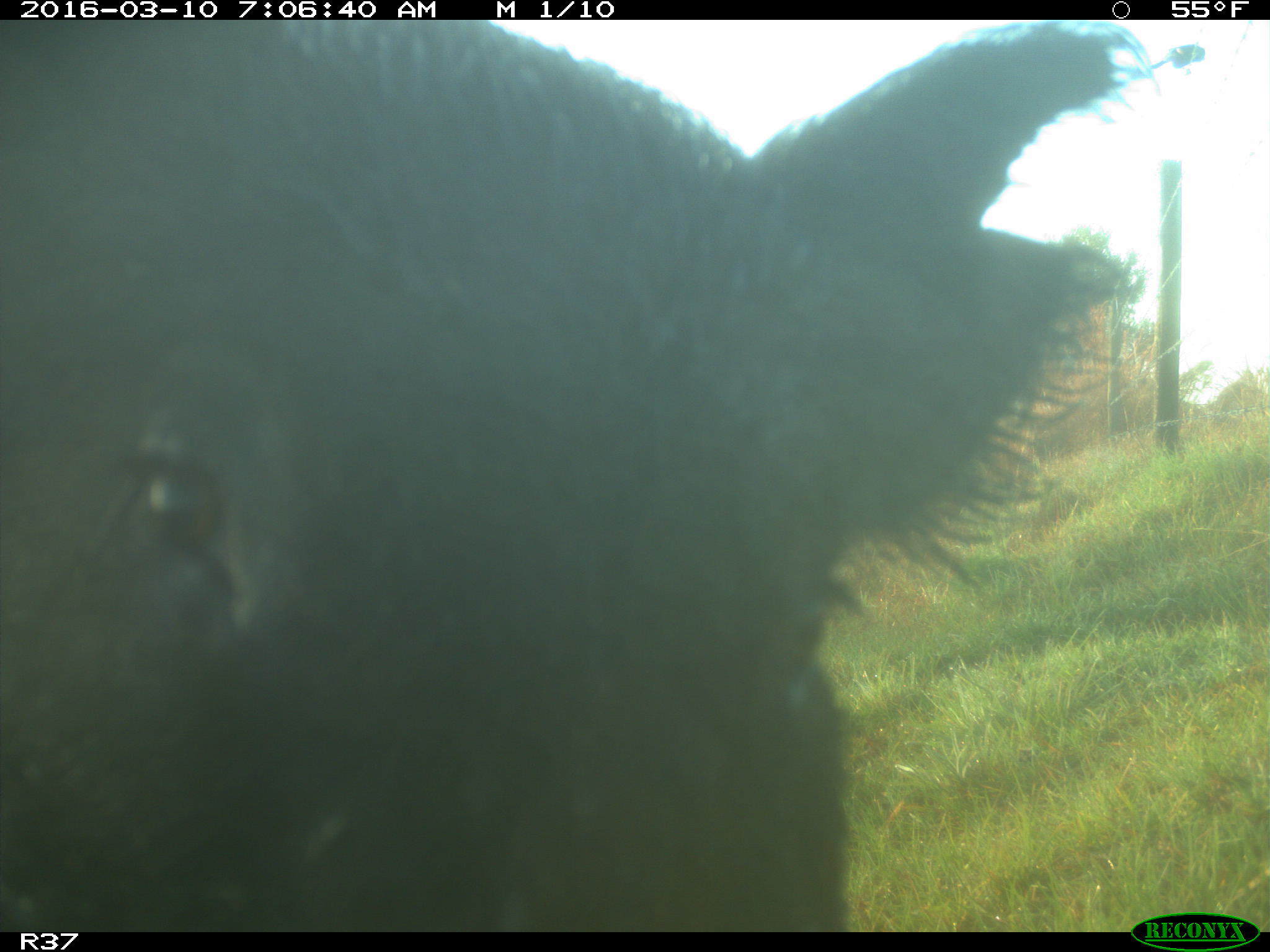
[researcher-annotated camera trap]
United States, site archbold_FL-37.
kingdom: Animalia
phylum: Chordata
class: Mammalia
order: Artiodactyla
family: Suidae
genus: Sus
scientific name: Sus scrofa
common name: wild boar